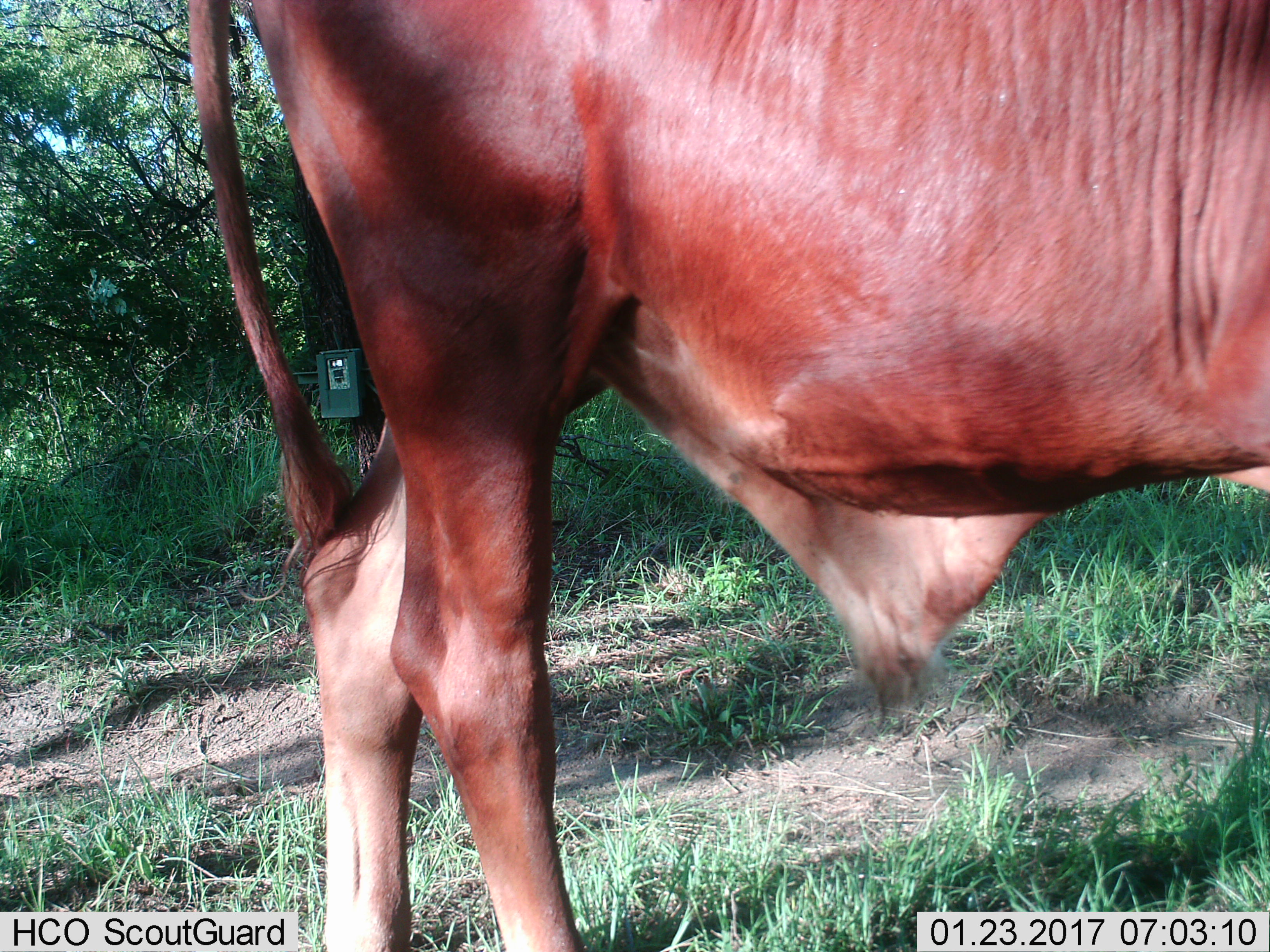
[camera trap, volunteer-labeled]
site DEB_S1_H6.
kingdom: Animalia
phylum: Chordata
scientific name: Vertebrata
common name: domestic animal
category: domesticanimal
Domesticanimal (domestic animal) (Vertebrata), count 1. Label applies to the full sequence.